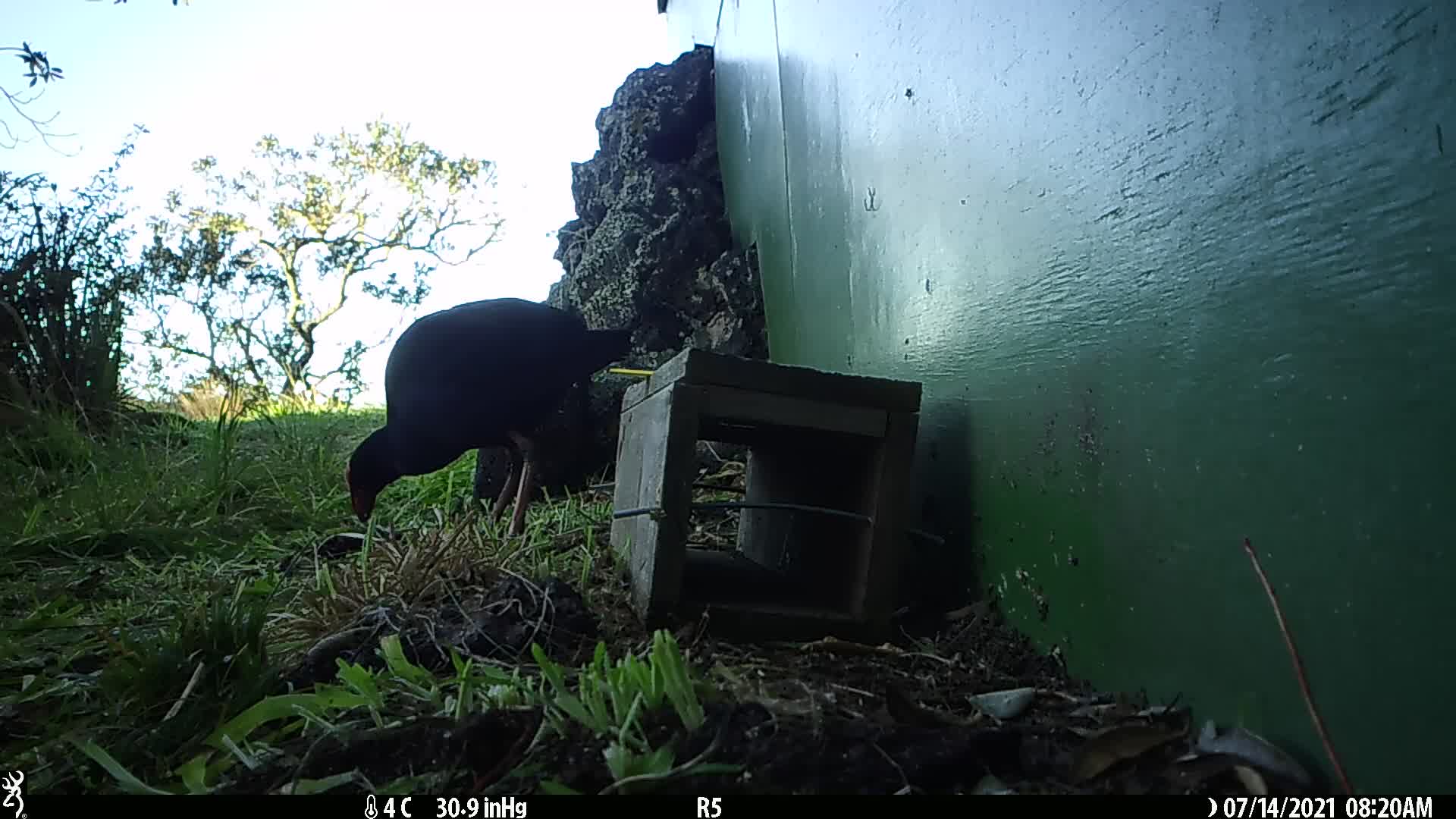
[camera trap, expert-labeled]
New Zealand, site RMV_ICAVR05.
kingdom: Animalia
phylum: Chordata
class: Aves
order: Gruiformes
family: Rallidae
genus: Porphyrio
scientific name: Porphyrio melanotus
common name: australasian swamphen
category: pukeko